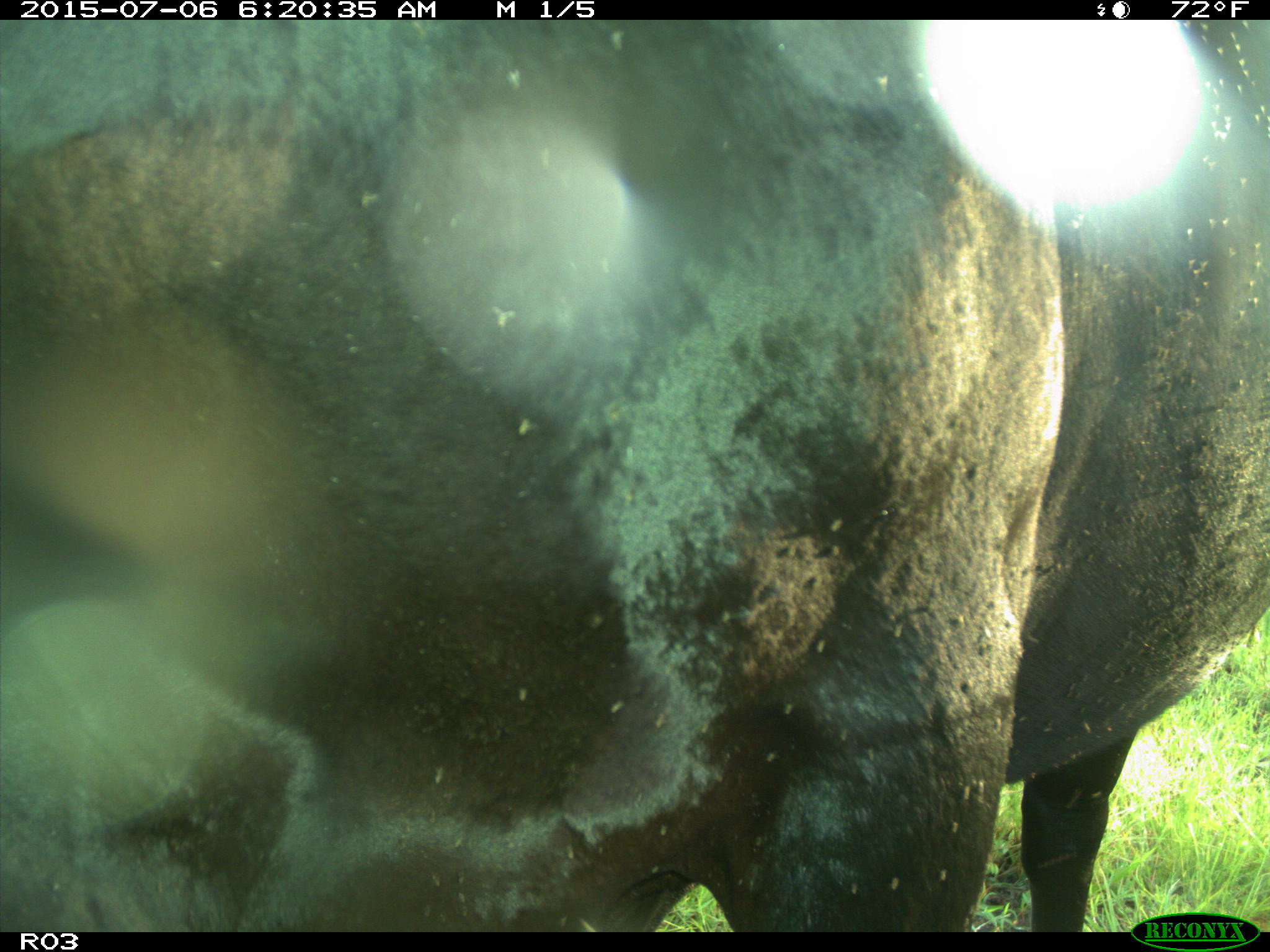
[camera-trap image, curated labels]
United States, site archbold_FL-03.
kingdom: Animalia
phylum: Chordata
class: Mammalia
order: Artiodactyla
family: Bovidae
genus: Bos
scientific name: Bos taurus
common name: domestic cow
Bos taurus (domestic cow).